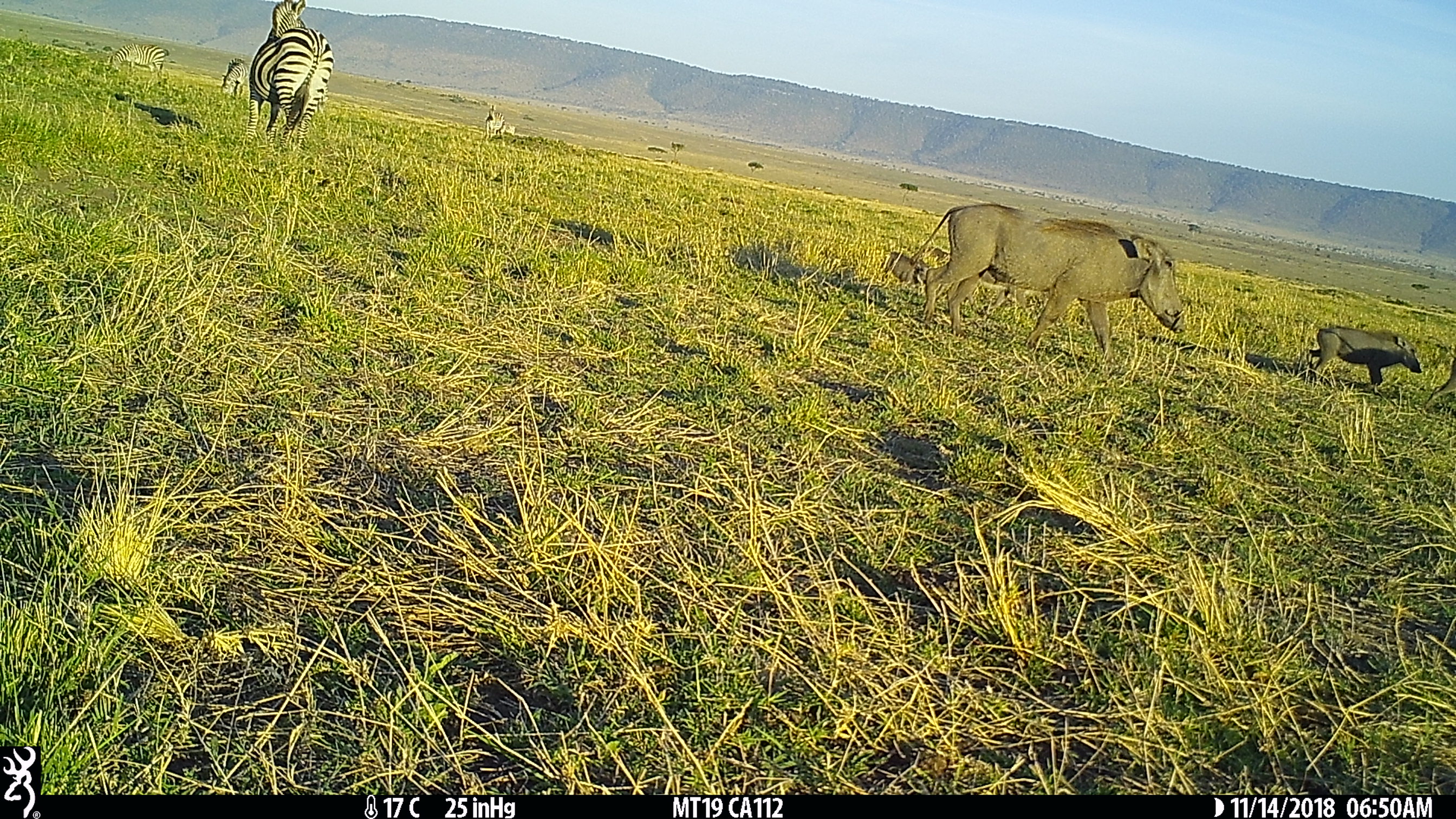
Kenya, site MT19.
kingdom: Animalia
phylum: Chordata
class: Mammalia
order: Artiodactyla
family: Suidae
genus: Phacochoerus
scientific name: Phacochoerus africanus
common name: common warthog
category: warthog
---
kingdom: Animalia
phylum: Chordata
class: Mammalia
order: Perissodactyla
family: Equidae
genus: Equus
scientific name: Equus quagga burchellii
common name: burchell's zebra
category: zebra